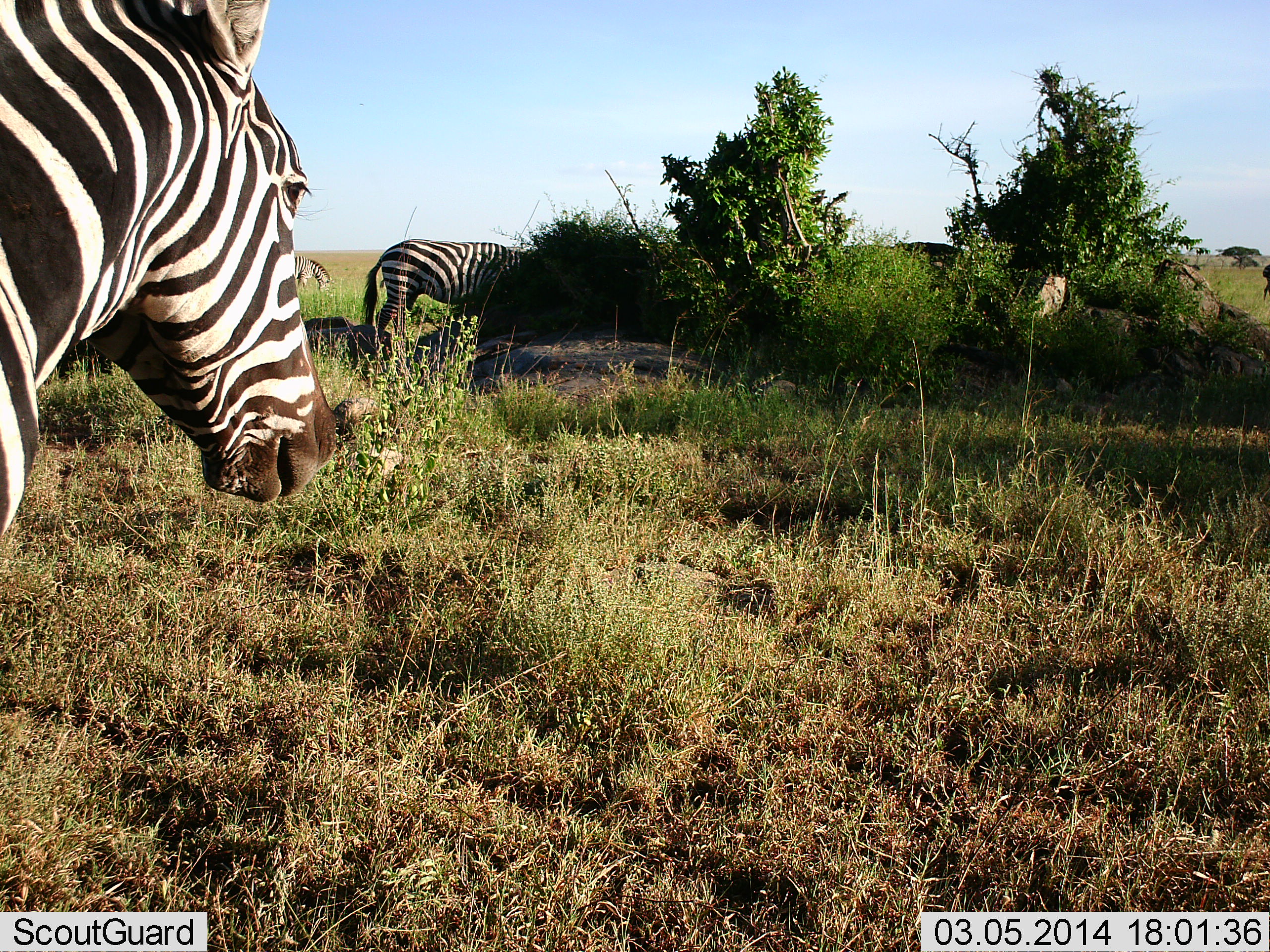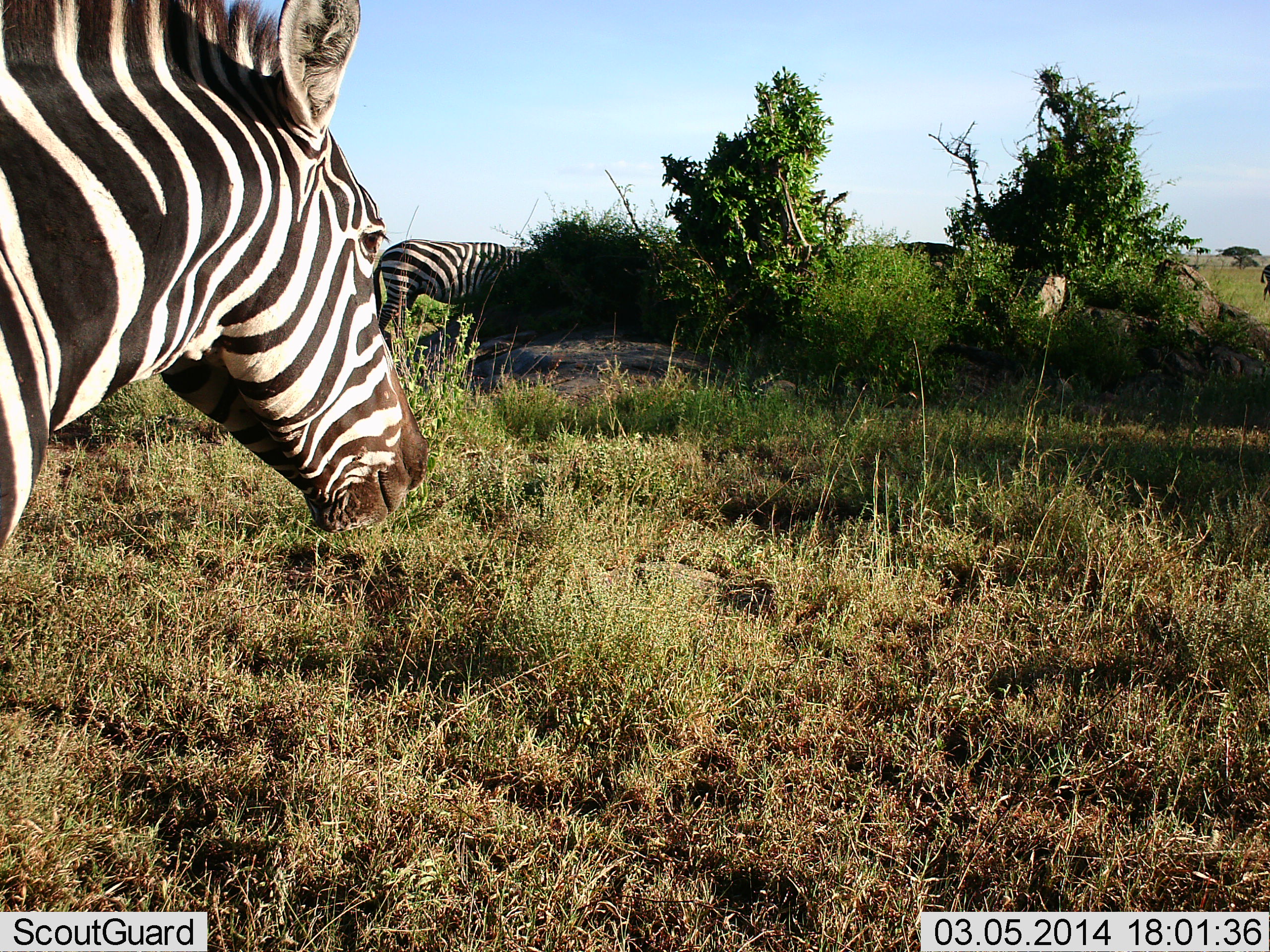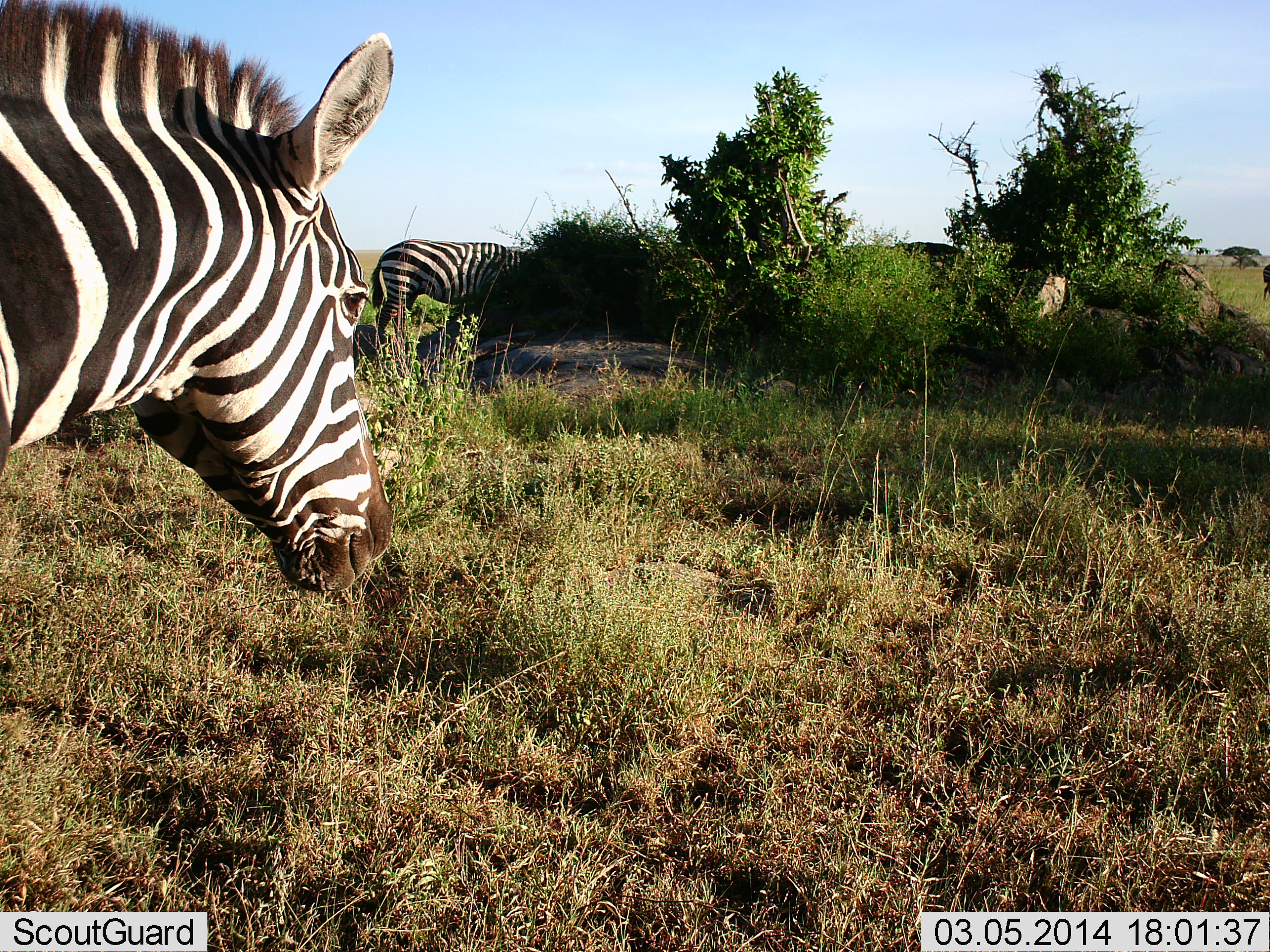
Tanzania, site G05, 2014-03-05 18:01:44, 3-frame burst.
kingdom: Animalia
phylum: Chordata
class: Mammalia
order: Perissodactyla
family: Equidae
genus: Equus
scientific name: Equus quagga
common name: plains zebra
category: zebra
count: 2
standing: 93%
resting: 0%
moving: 17%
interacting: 0%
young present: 0%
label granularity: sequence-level